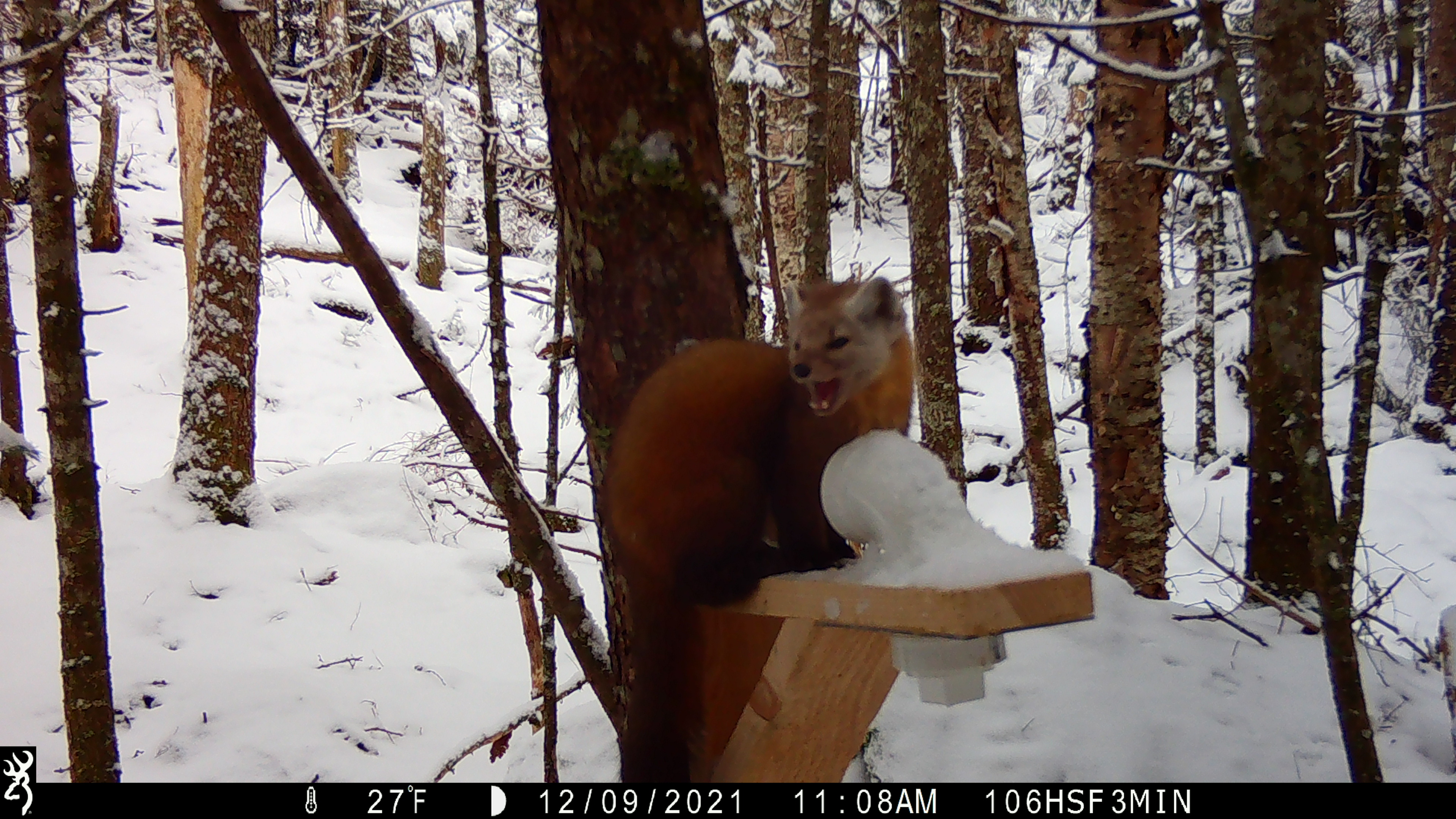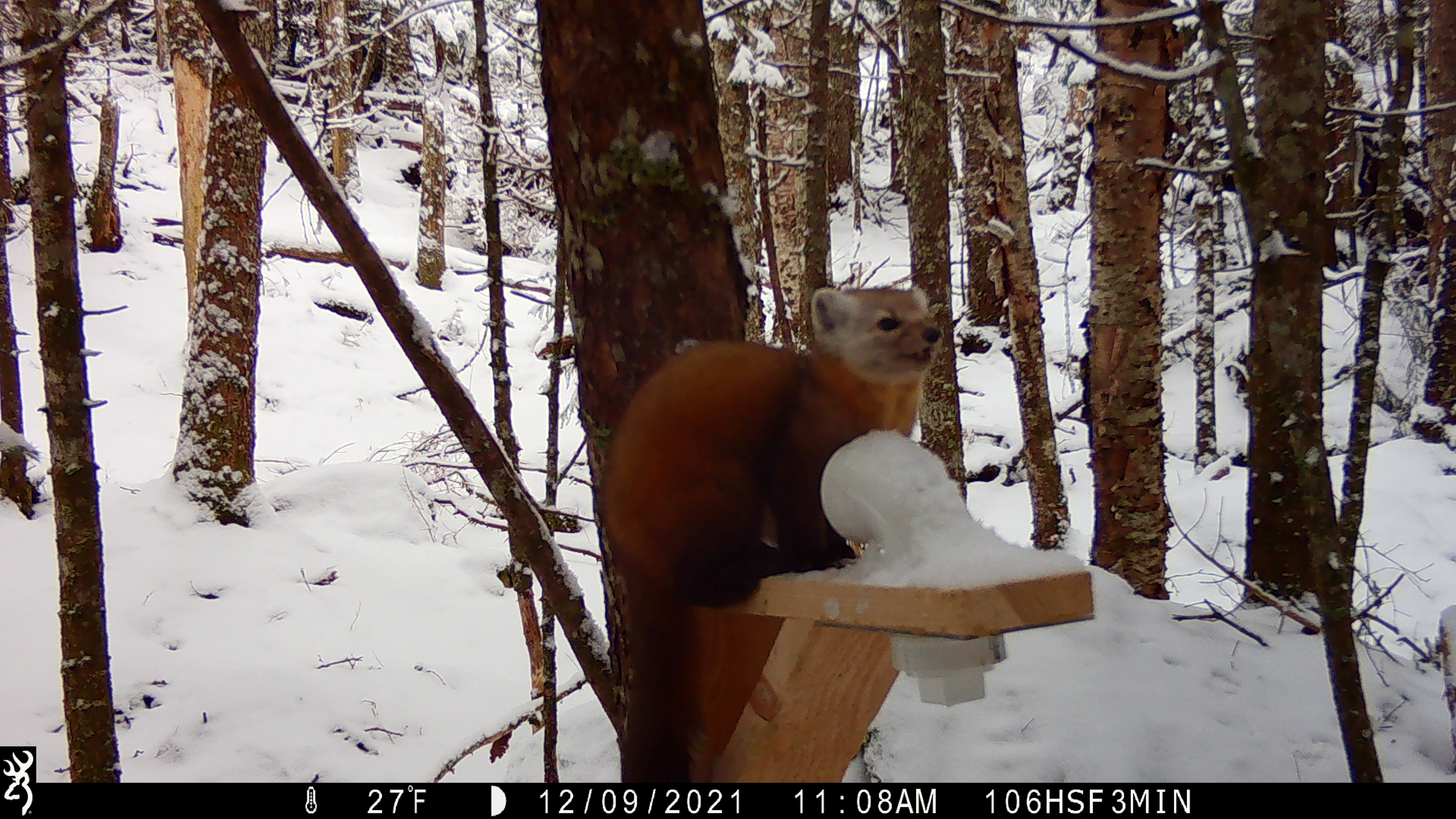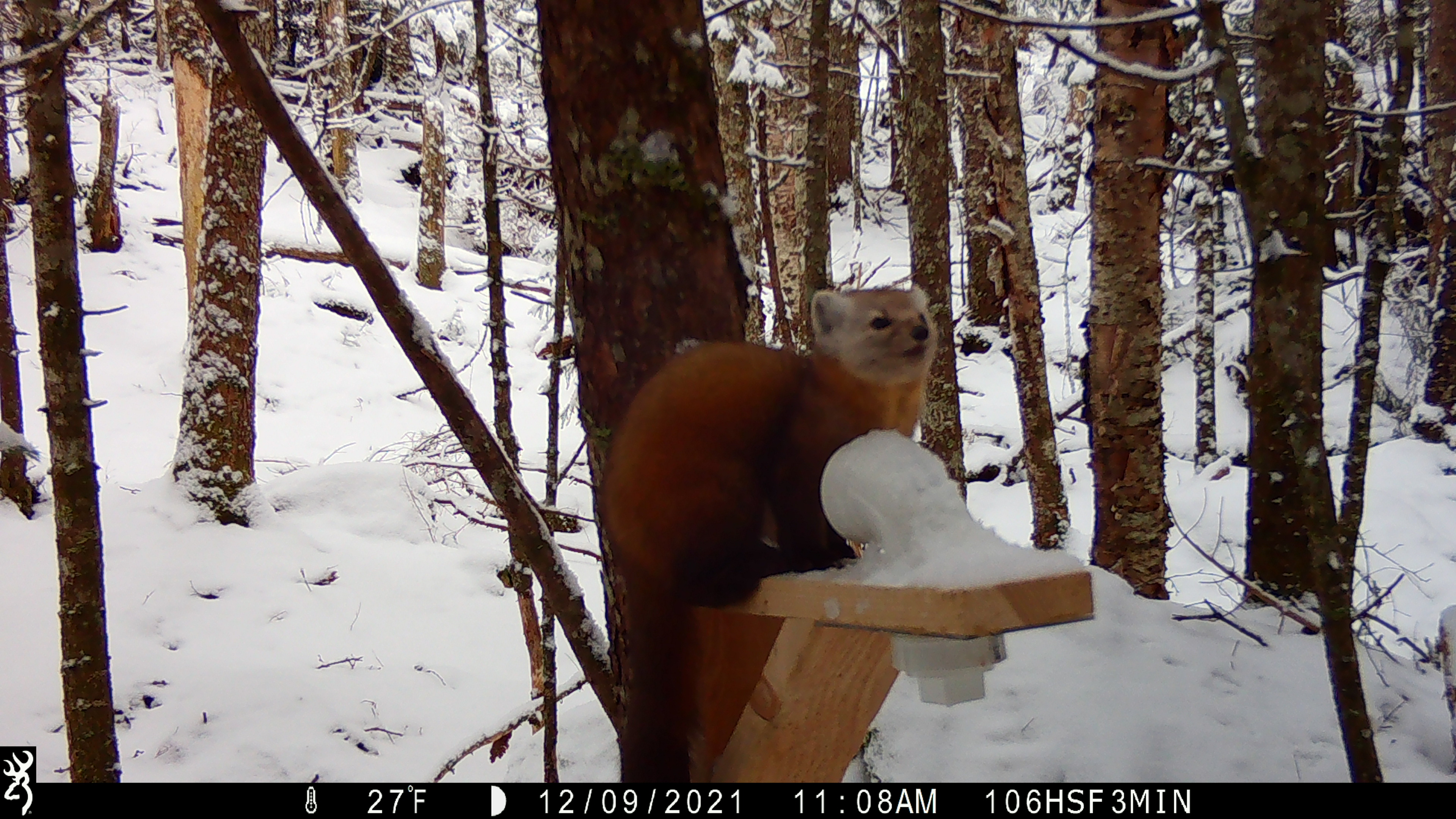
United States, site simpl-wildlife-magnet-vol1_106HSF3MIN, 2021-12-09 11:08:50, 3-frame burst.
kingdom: Animalia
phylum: Chordata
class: Mammalia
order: Carnivora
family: Mustelidae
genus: Martes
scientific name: Martes americana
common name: american marten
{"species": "american marten (Martes americana)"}